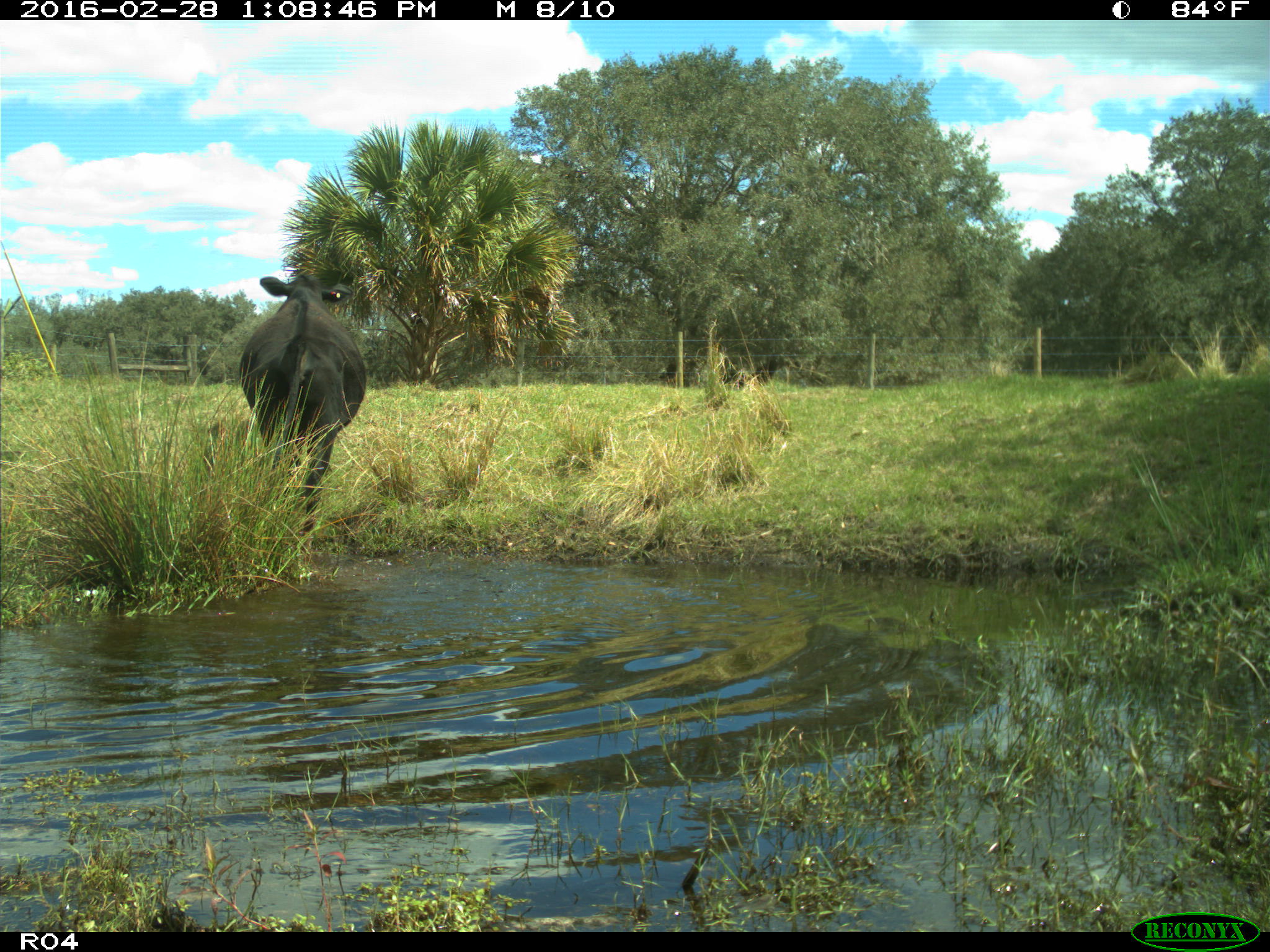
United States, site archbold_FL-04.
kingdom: Animalia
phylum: Chordata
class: Mammalia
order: Artiodactyla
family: Bovidae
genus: Bos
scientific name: Bos taurus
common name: domestic cow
Bos taurus (domestic cow).